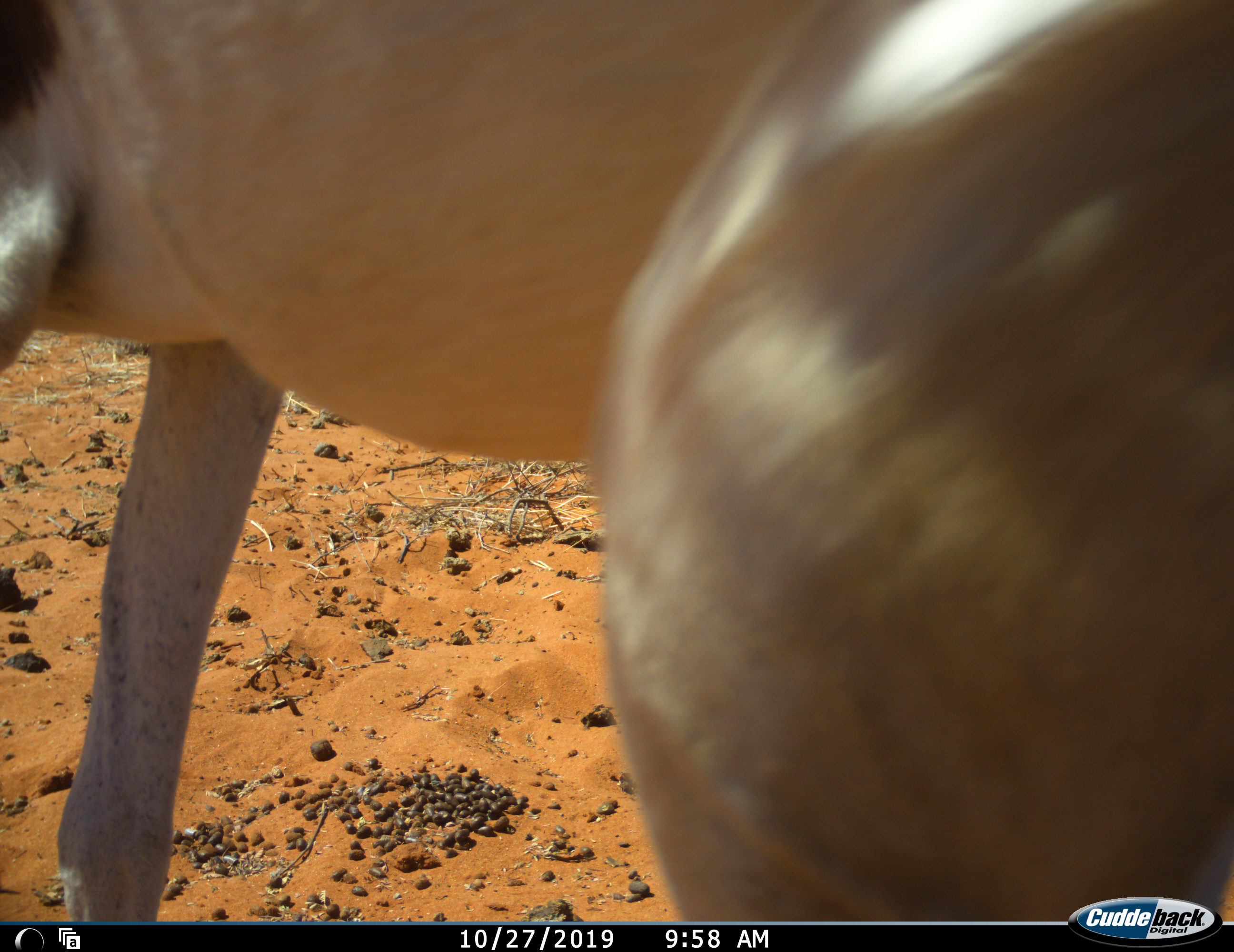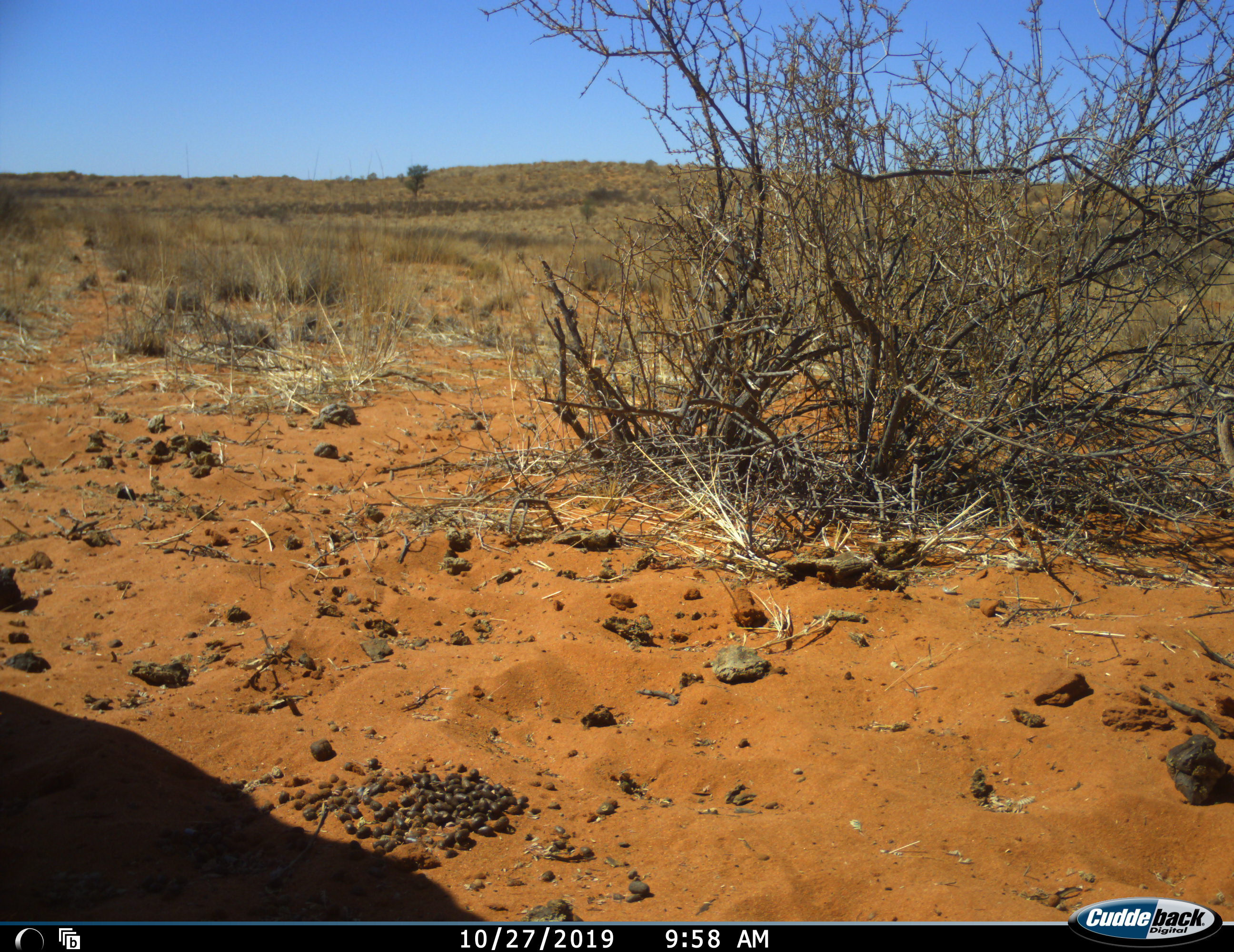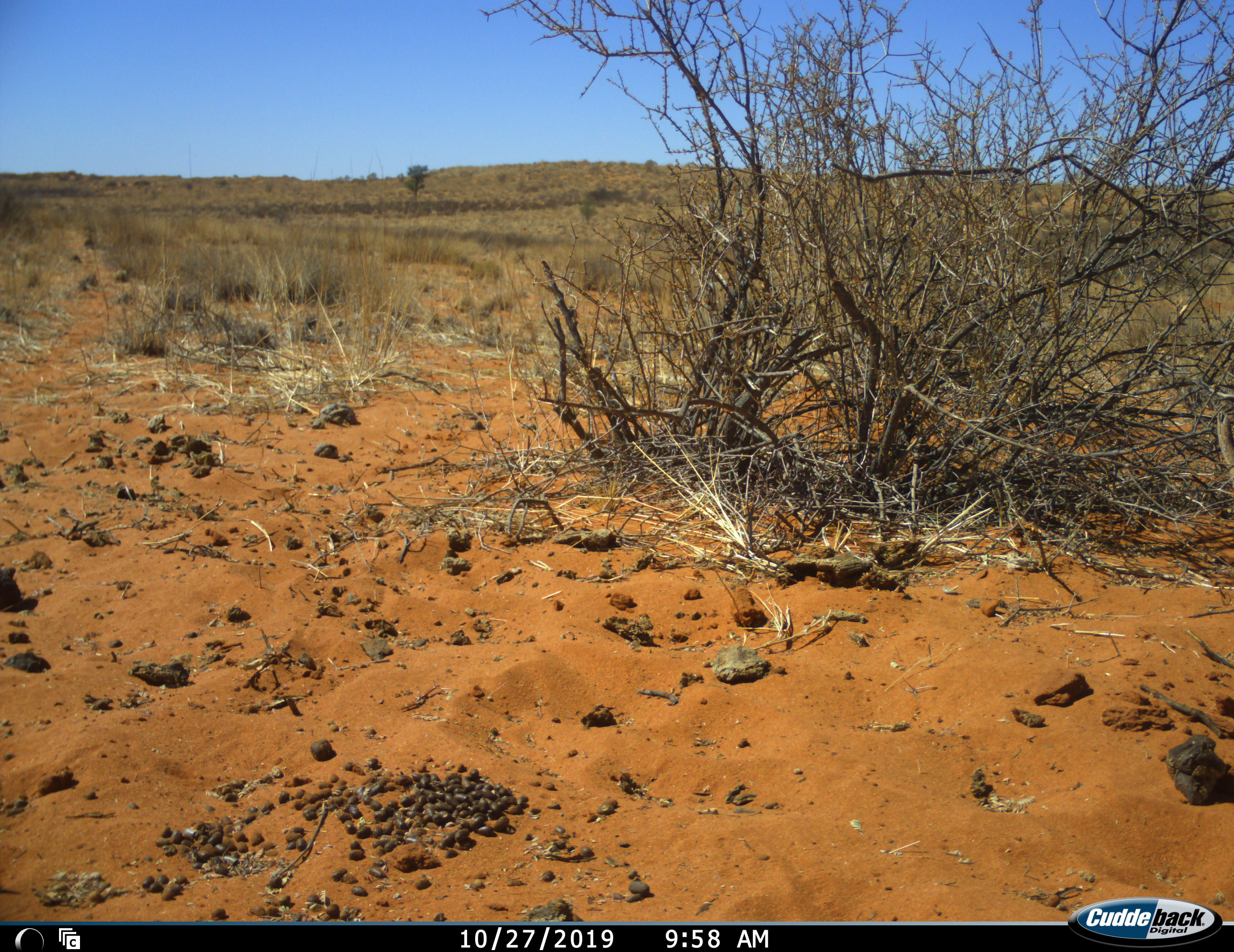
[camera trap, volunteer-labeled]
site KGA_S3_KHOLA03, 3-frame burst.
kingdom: Animalia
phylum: Chordata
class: Mammalia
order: Artiodactyla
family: Bovidae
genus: Antidorcas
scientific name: Antidorcas marsupialis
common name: springbok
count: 1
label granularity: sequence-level